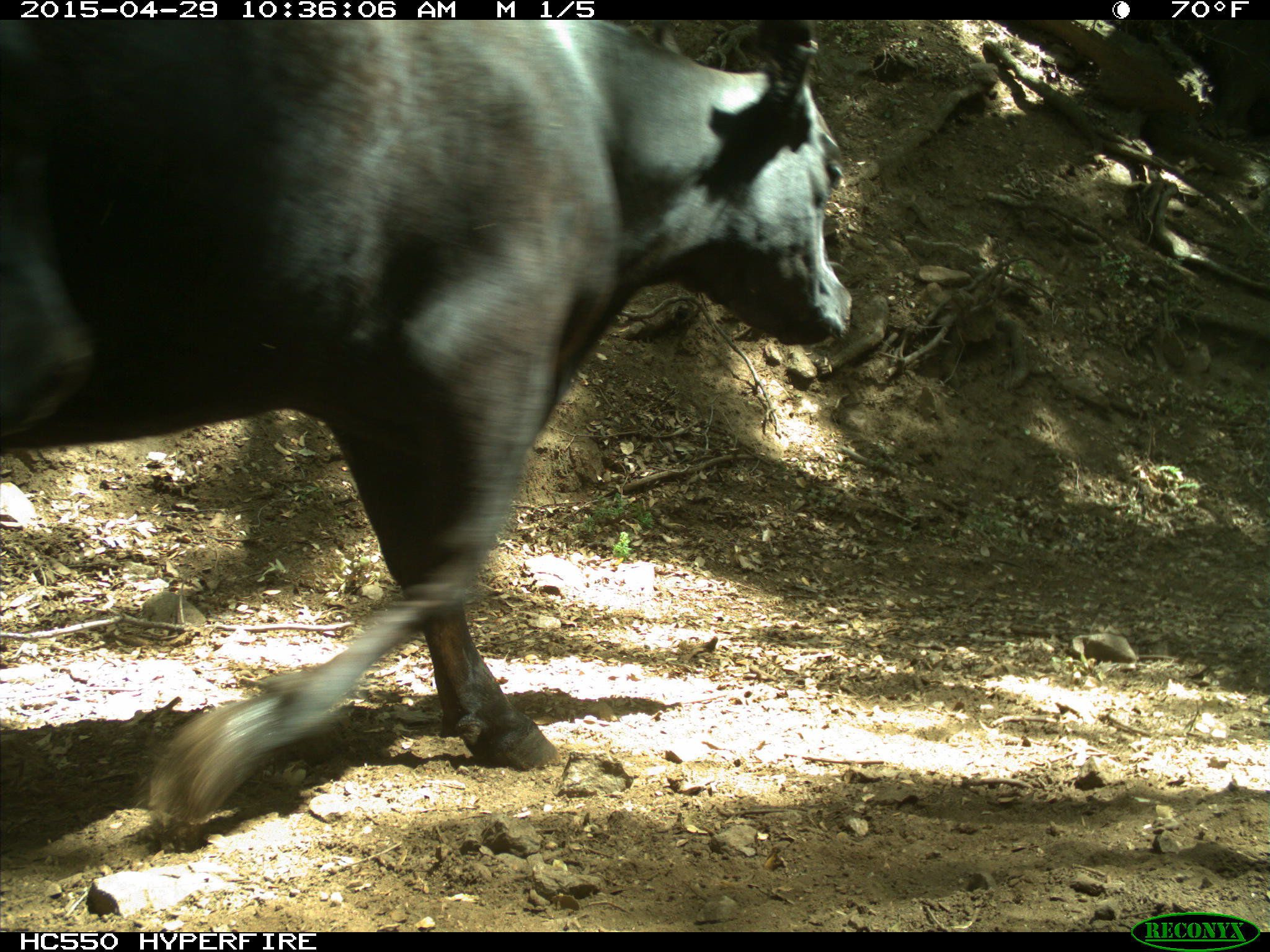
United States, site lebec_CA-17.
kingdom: Animalia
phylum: Chordata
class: Mammalia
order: Artiodactyla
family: Bovidae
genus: Bos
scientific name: Bos taurus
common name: domestic cow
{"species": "Bos taurus (domestic cow)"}